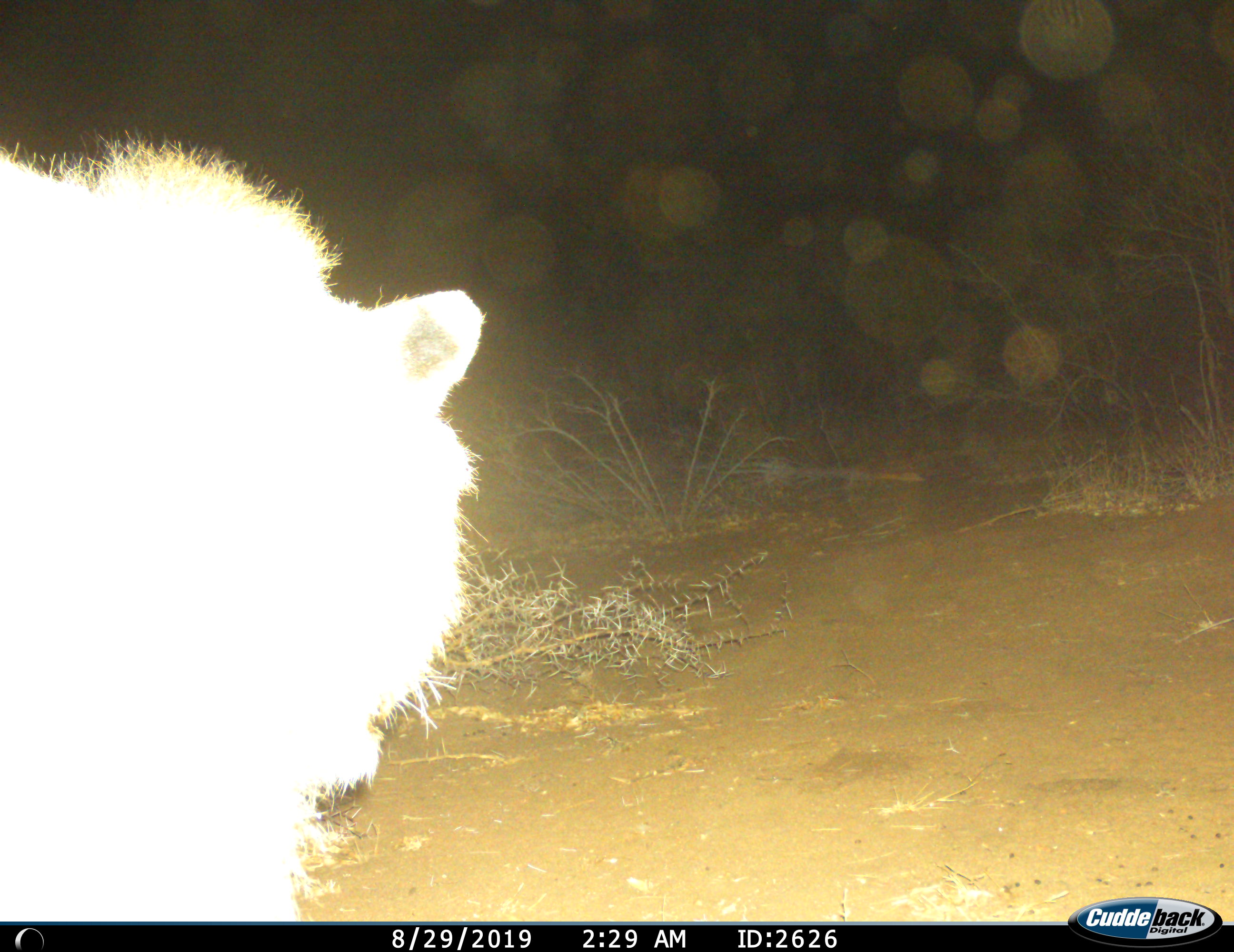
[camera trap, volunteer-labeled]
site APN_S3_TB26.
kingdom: Animalia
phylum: Chordata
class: Mammalia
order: Carnivora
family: Felidae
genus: Panthera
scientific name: Panthera leo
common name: lion female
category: lionfemale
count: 1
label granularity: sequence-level